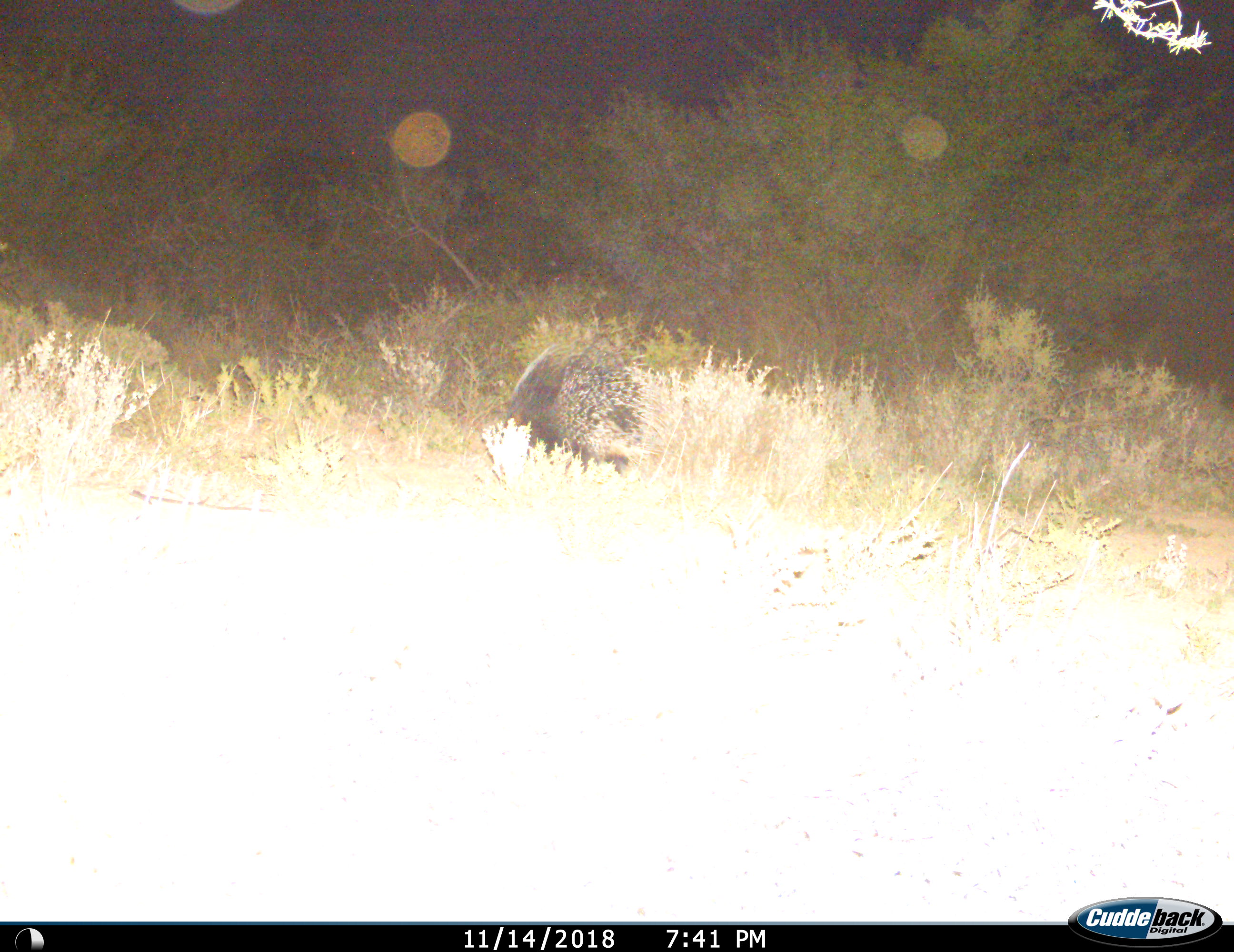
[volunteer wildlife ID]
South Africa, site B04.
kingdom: Animalia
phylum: Chordata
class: Mammalia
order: Rodentia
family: Hystricidae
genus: Hystrix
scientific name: Hystrix africaeaustralis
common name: cape porcupine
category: porcupine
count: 1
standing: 50%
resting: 0%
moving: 50%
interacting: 0%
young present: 0%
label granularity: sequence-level